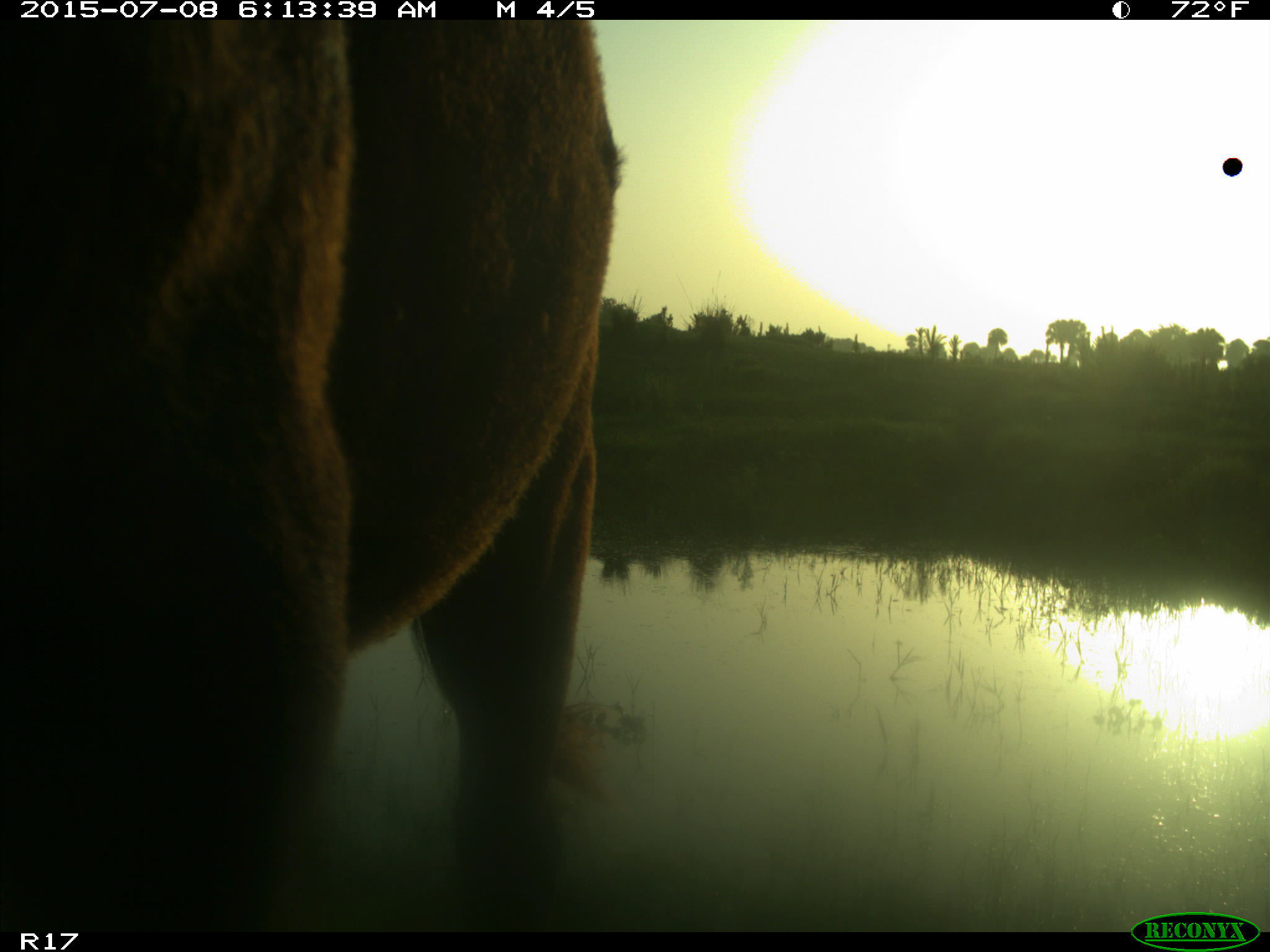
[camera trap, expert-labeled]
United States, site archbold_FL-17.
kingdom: Animalia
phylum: Chordata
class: Mammalia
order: Artiodactyla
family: Bovidae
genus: Bos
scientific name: Bos taurus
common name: domestic cow